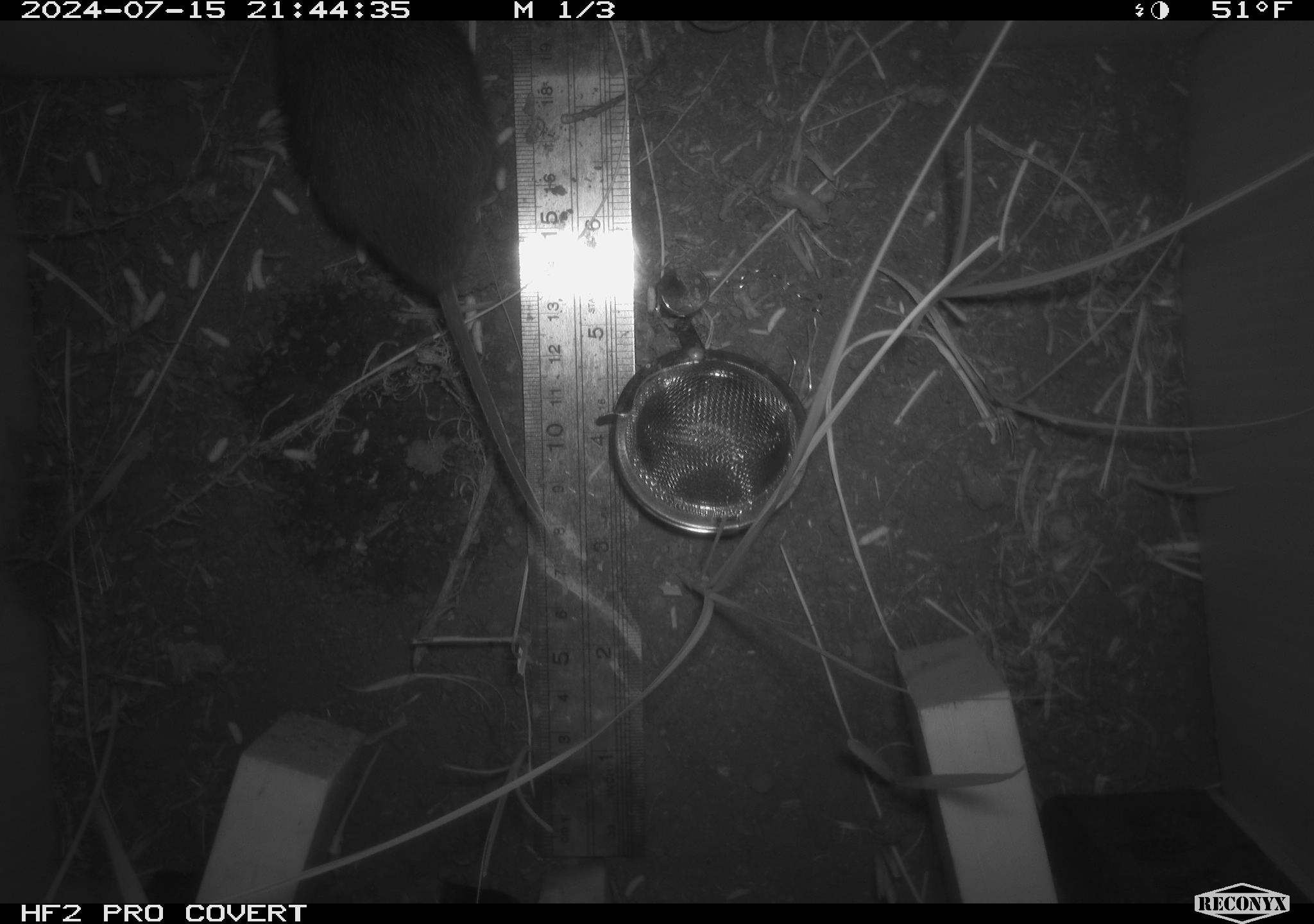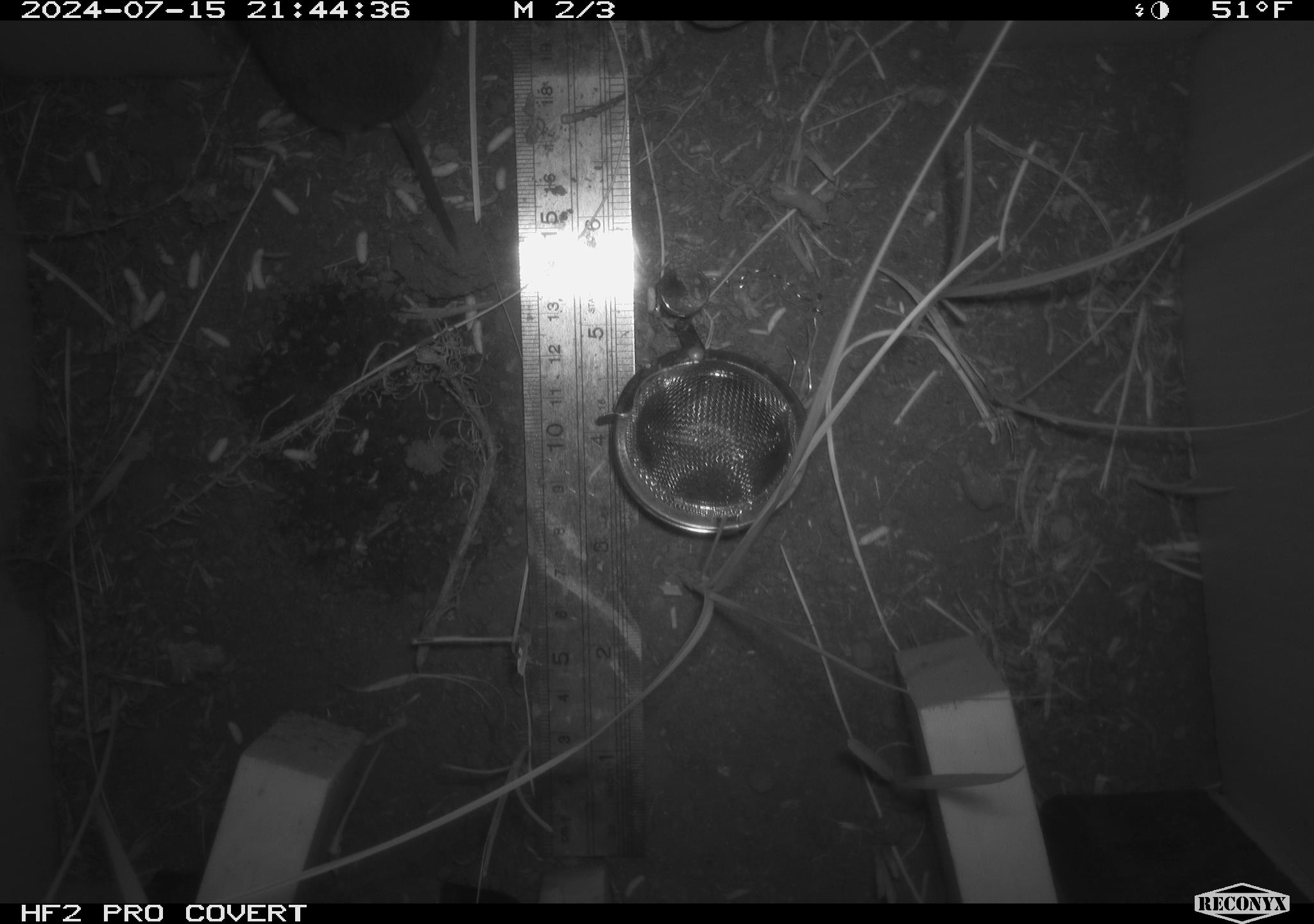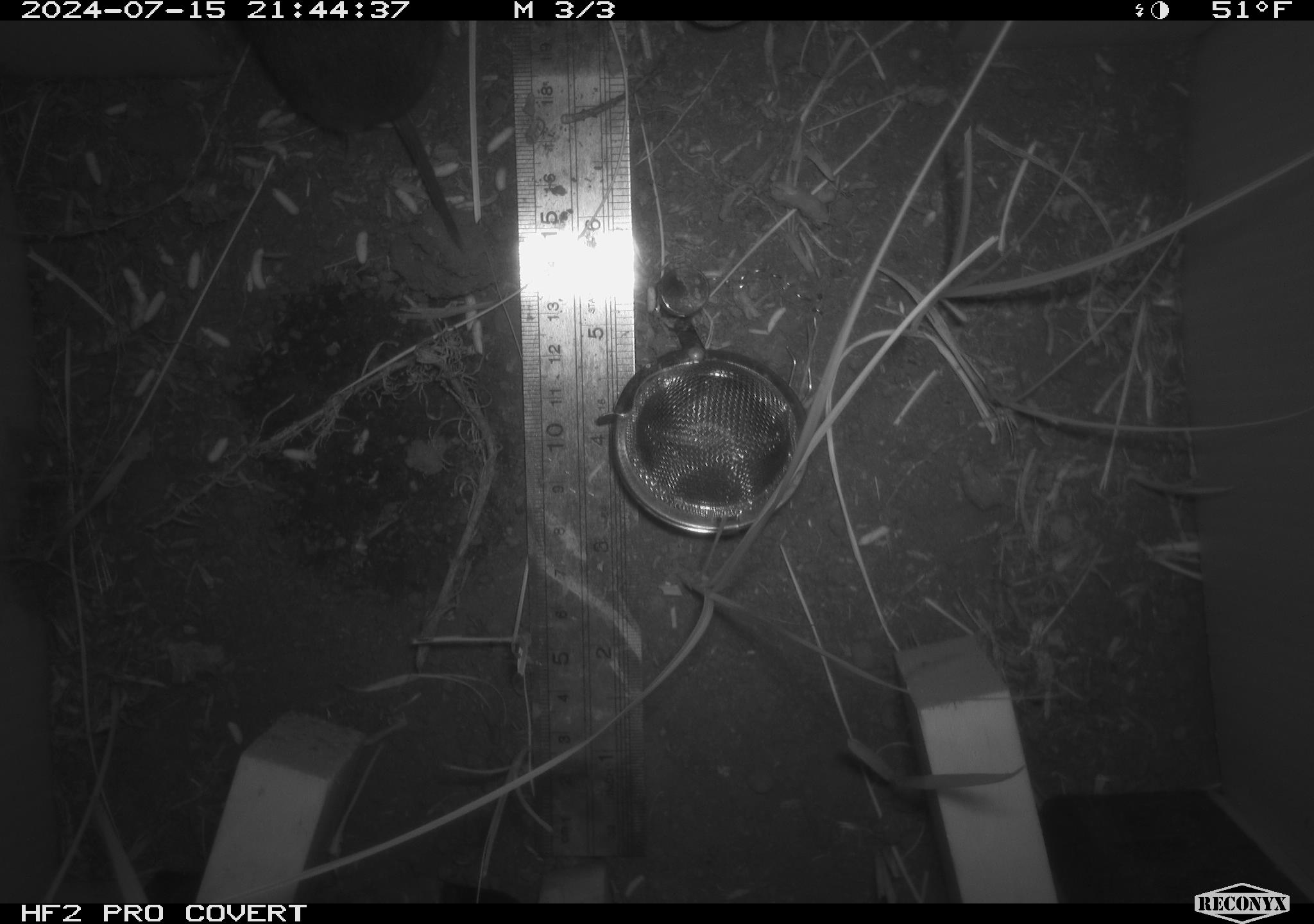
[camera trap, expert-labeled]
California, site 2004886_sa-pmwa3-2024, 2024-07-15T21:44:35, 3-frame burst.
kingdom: Animalia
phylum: Chordata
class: Mammalia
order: Rodentia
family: Cricetidae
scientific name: Arvicolinae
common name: voles, lemmings, and muskrats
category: arvicolinae subfamily